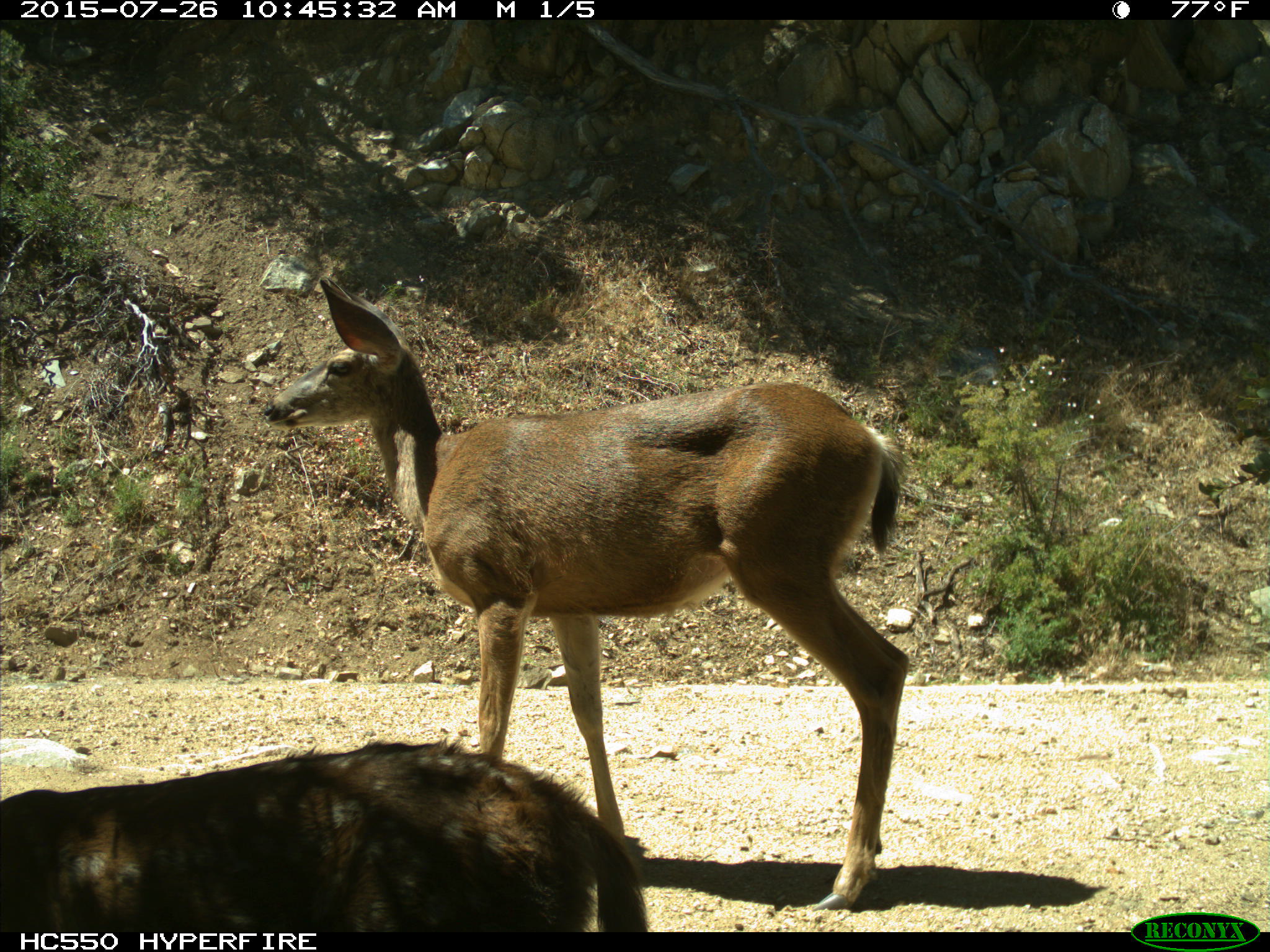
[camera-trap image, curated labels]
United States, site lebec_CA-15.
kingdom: Animalia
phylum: Chordata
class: Mammalia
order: Artiodactyla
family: Cervidae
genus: Odocoileus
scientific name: Odocoileus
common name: deer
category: unidentified deer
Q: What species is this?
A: Unidentified deer (deer) (Odocoileus).